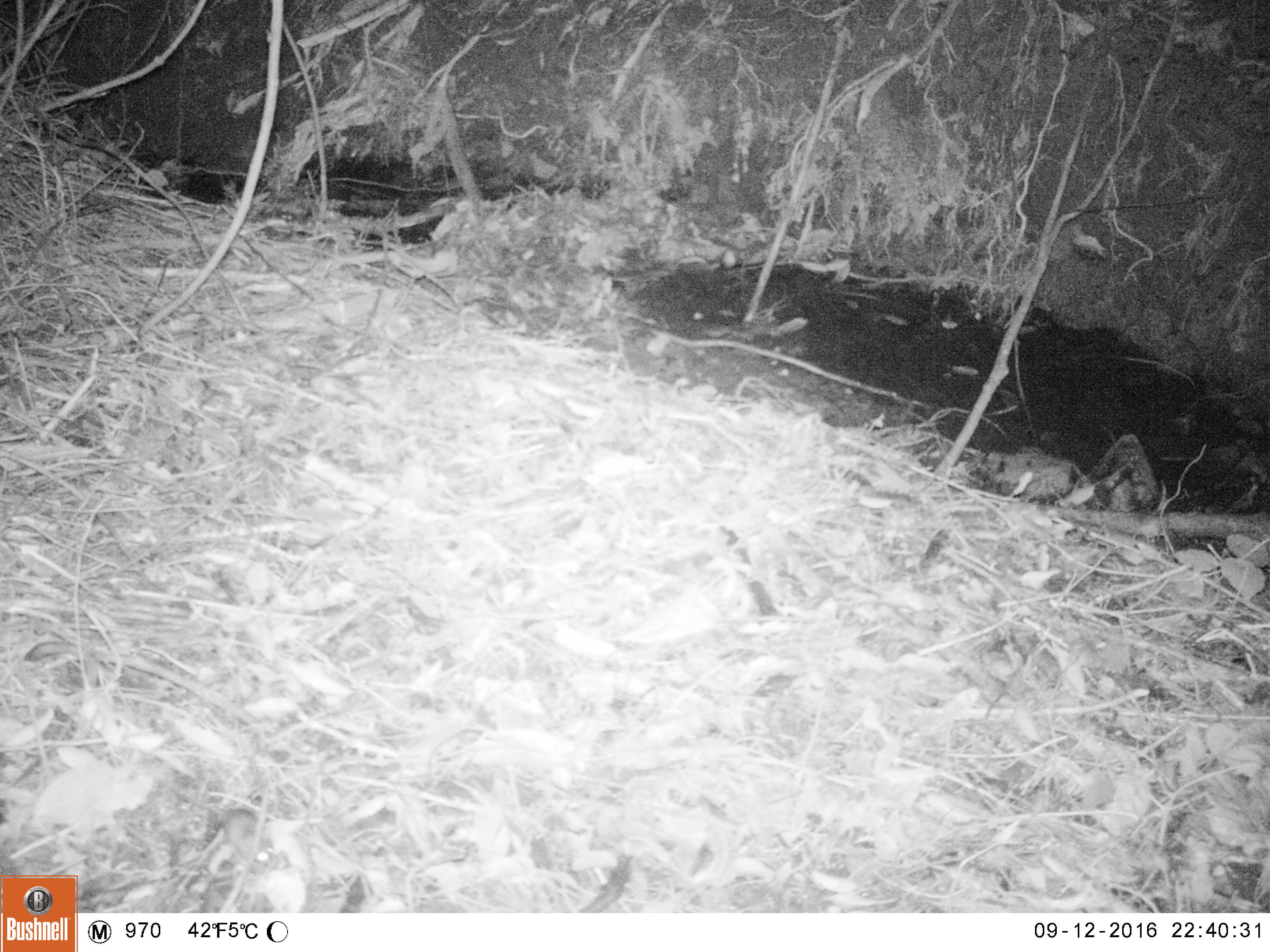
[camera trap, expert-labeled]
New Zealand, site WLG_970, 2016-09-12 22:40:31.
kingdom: Animalia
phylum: Chordata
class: Mammalia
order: Rodentia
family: Muridae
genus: Mus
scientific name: Mus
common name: mouse